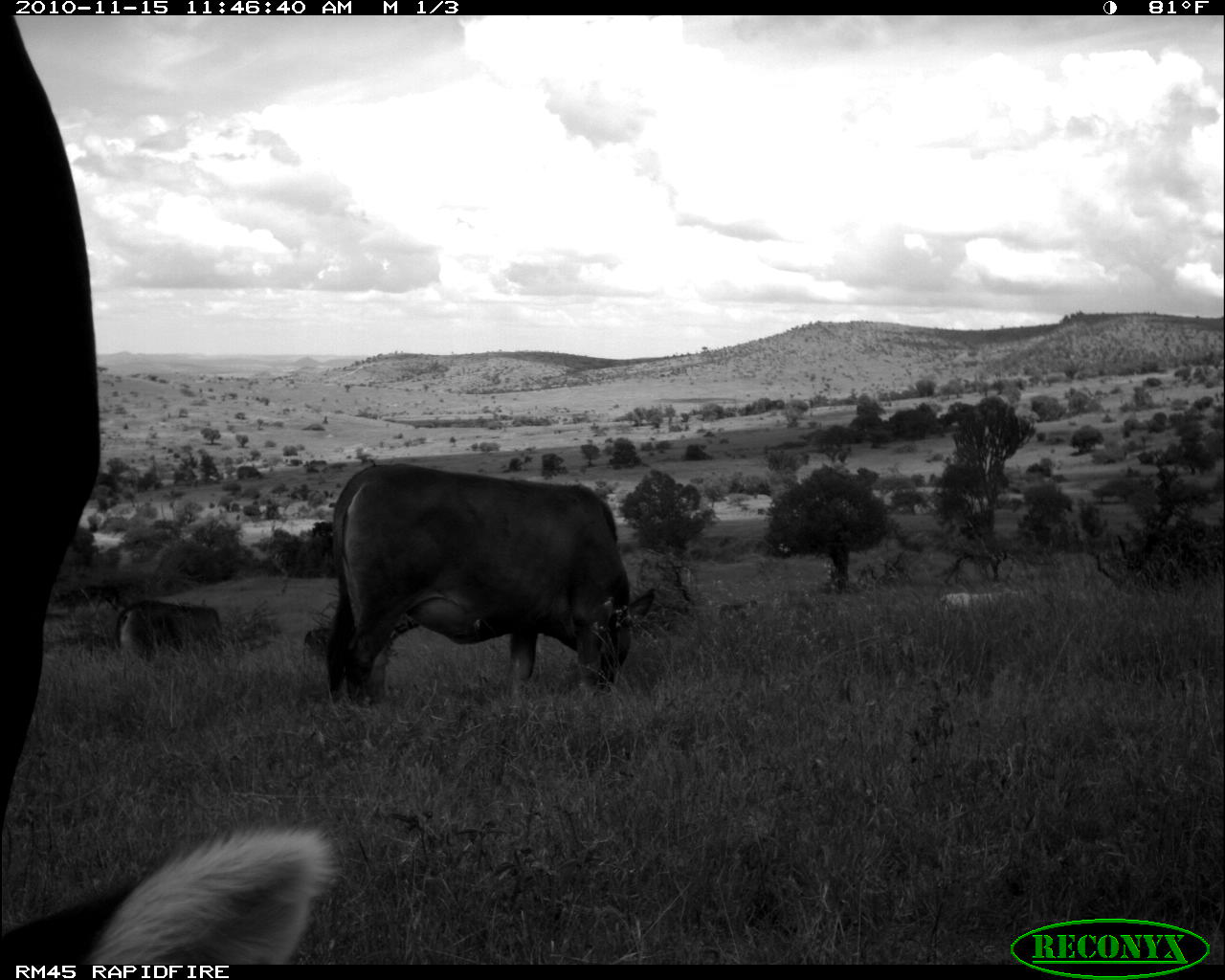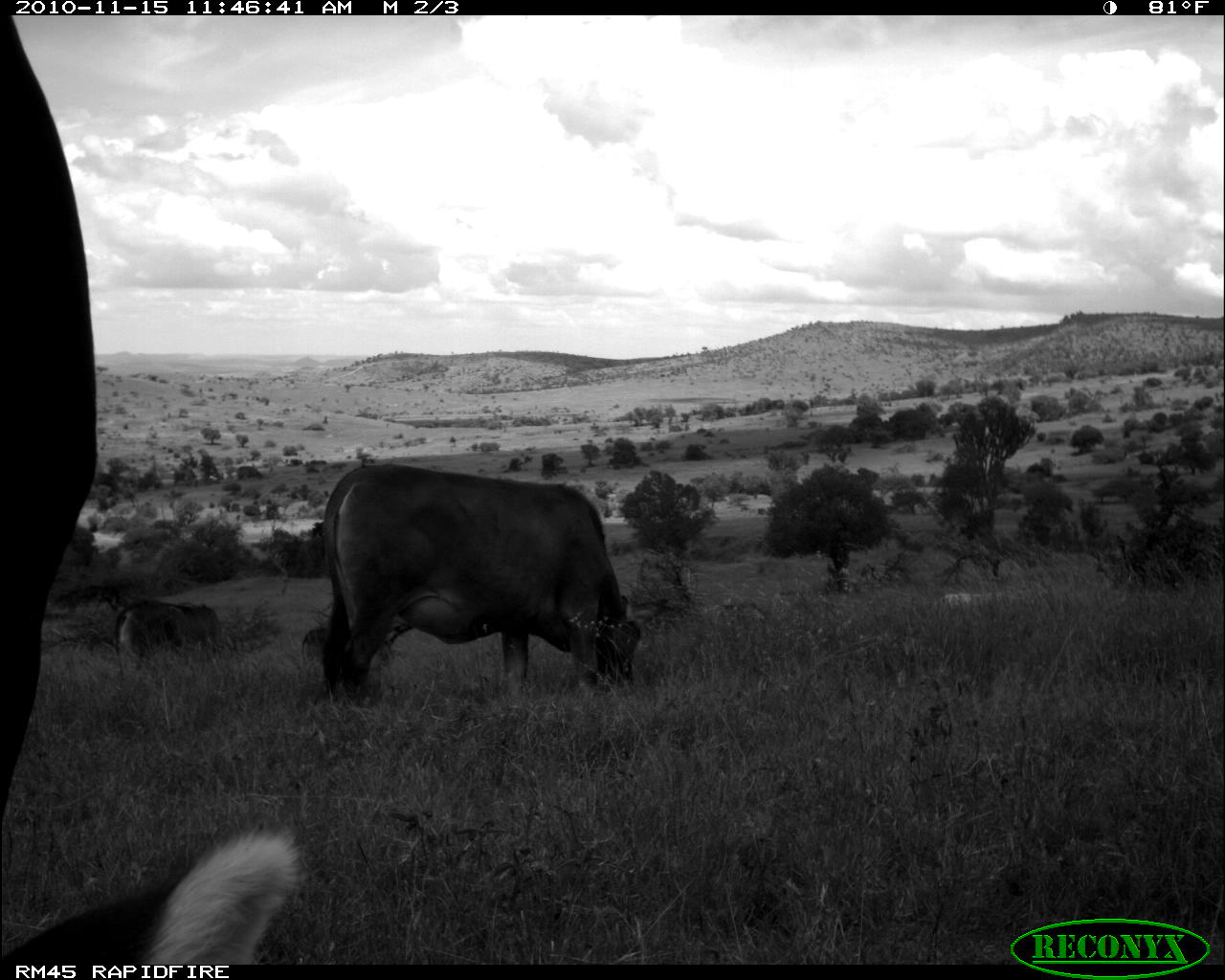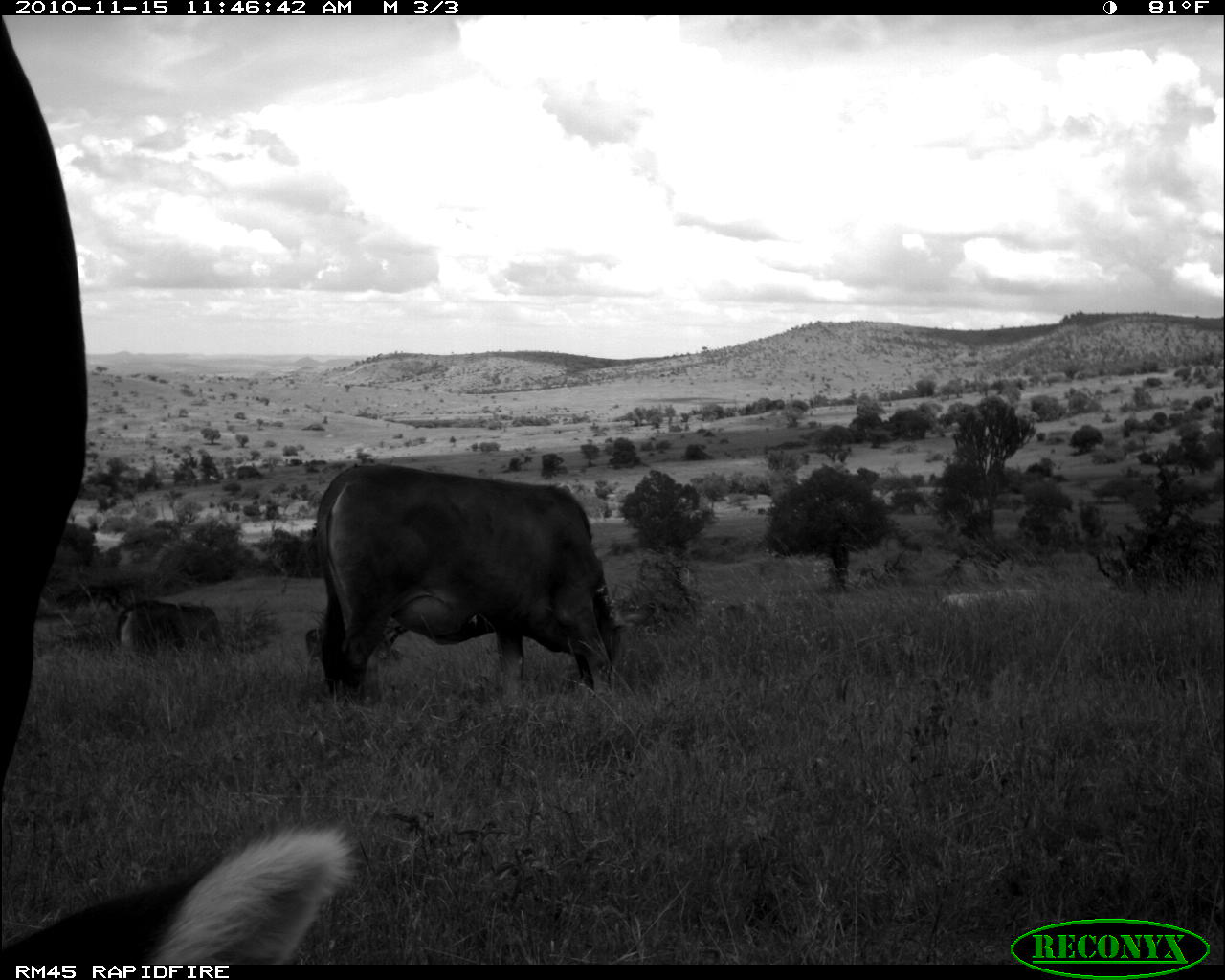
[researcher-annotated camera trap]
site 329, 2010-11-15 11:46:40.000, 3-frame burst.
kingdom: Animalia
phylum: Chordata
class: Mammalia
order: Artiodactyla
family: Bovidae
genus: Bos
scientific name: Bos taurus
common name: domestic cattle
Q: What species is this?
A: Bos taurus (domestic cattle).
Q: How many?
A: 4.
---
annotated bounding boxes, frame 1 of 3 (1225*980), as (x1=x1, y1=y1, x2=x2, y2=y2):
bos taurus: (x1=0, y1=13, x2=337, y2=962); (x1=323, y1=461, x2=654, y2=708); (x1=111, y1=598, x2=224, y2=651); (x1=303, y1=626, x2=390, y2=661); (x1=933, y1=585, x2=1034, y2=611); (x1=719, y1=597, x2=758, y2=623)